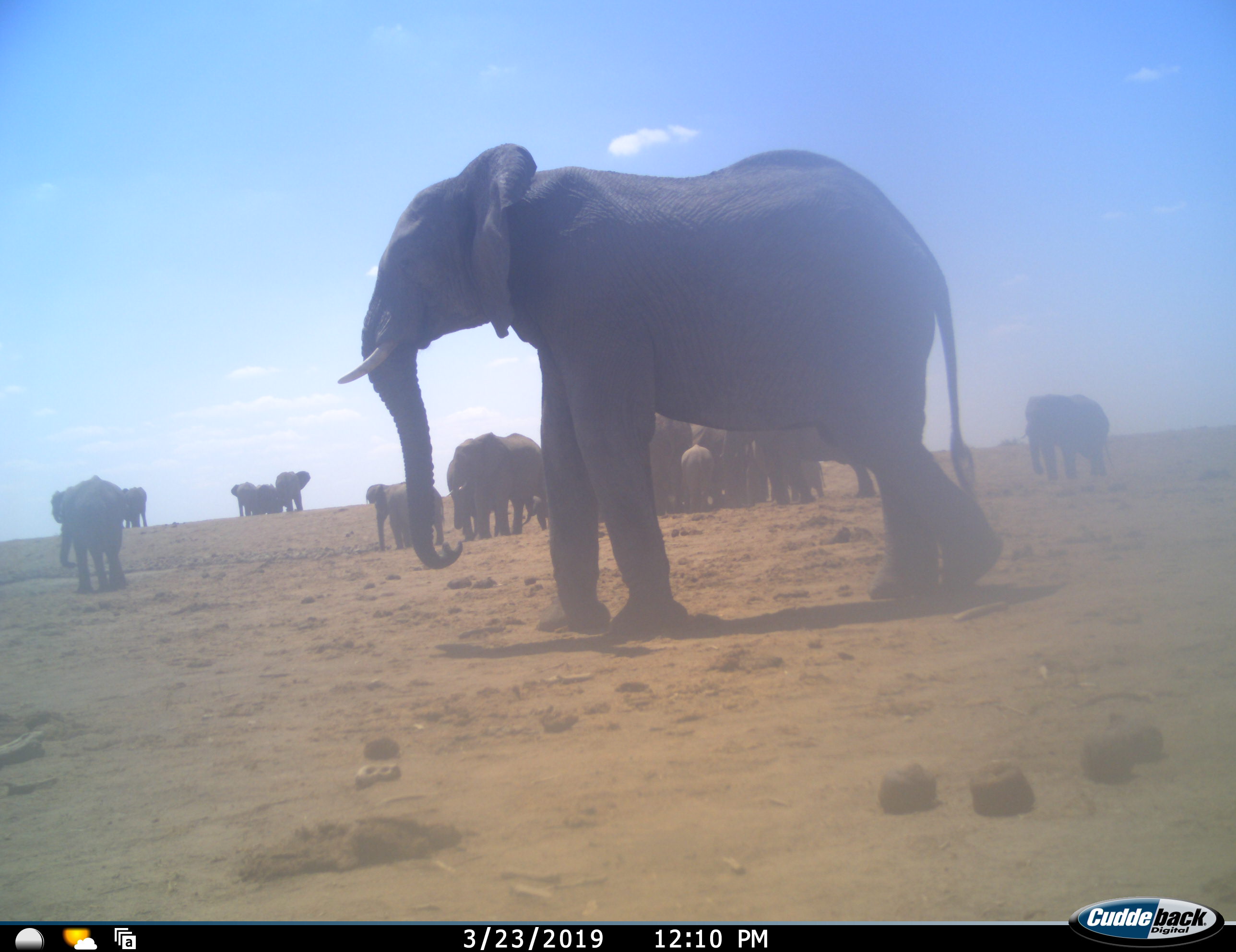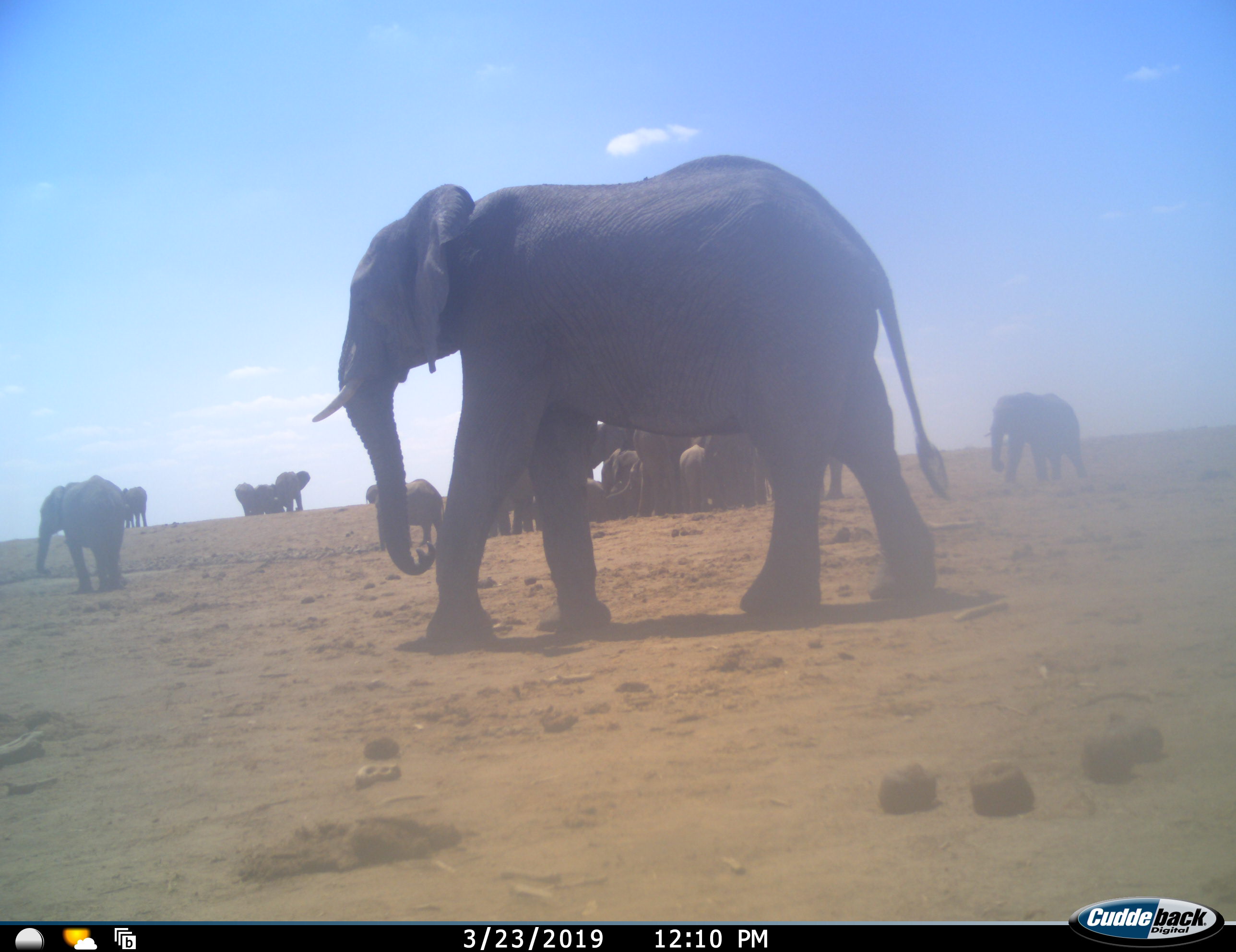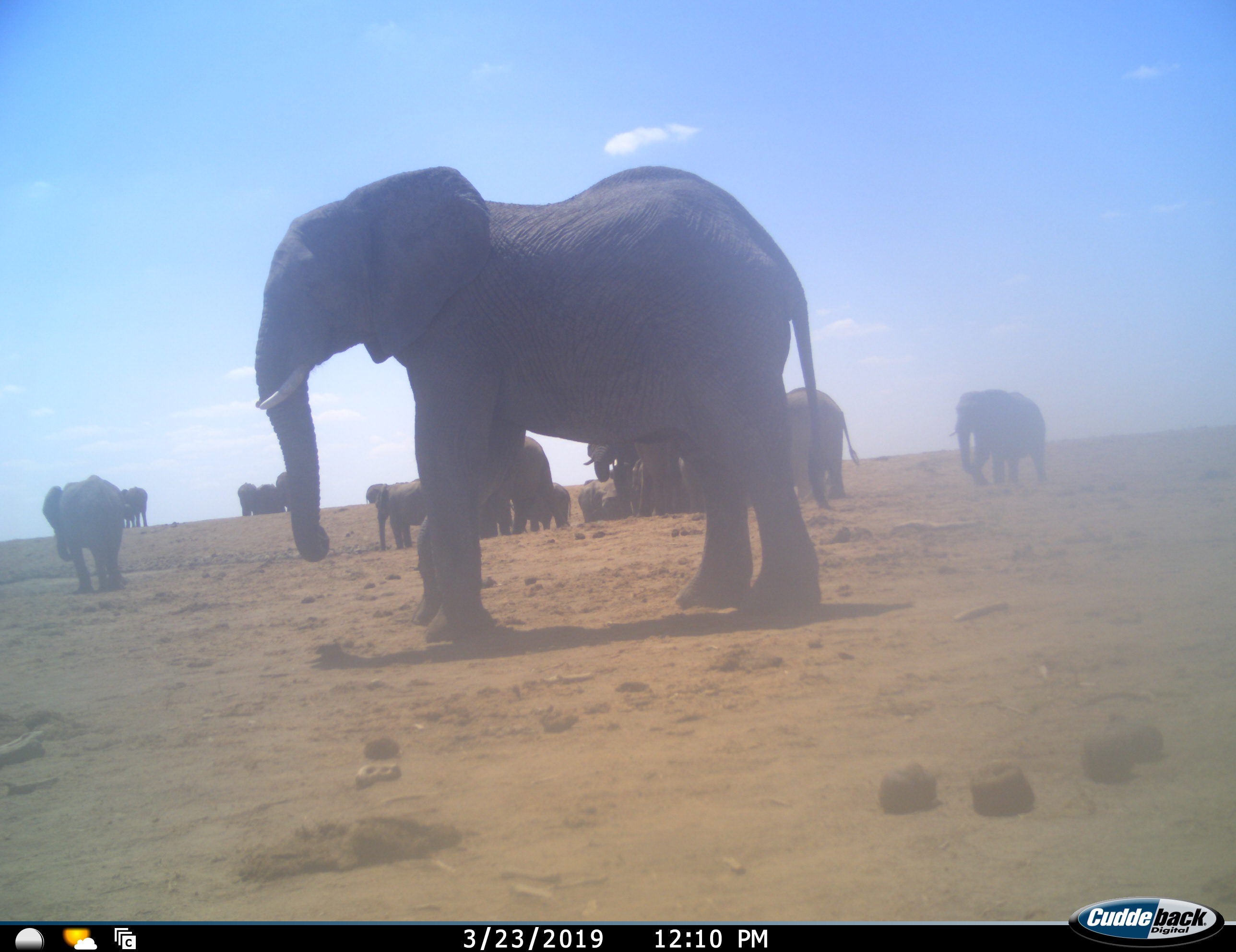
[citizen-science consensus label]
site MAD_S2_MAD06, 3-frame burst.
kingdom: Animalia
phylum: Chordata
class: Mammalia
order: Proboscidea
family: Elephantidae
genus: Loxodonta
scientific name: Loxodonta africana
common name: african bush elephant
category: elephant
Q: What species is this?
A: Elephant (african bush elephant) (Loxodonta africana).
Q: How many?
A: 11-50.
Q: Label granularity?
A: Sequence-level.